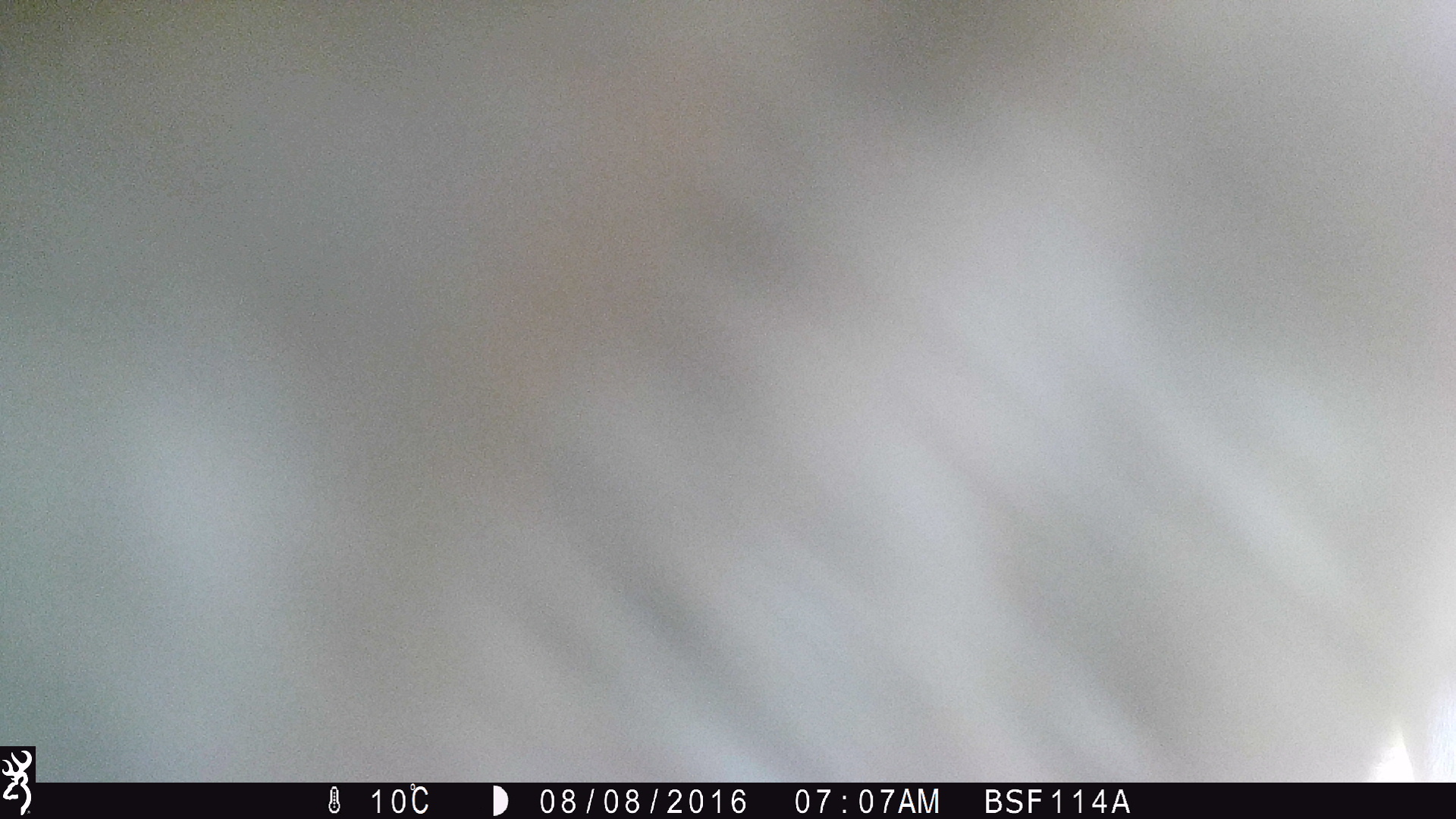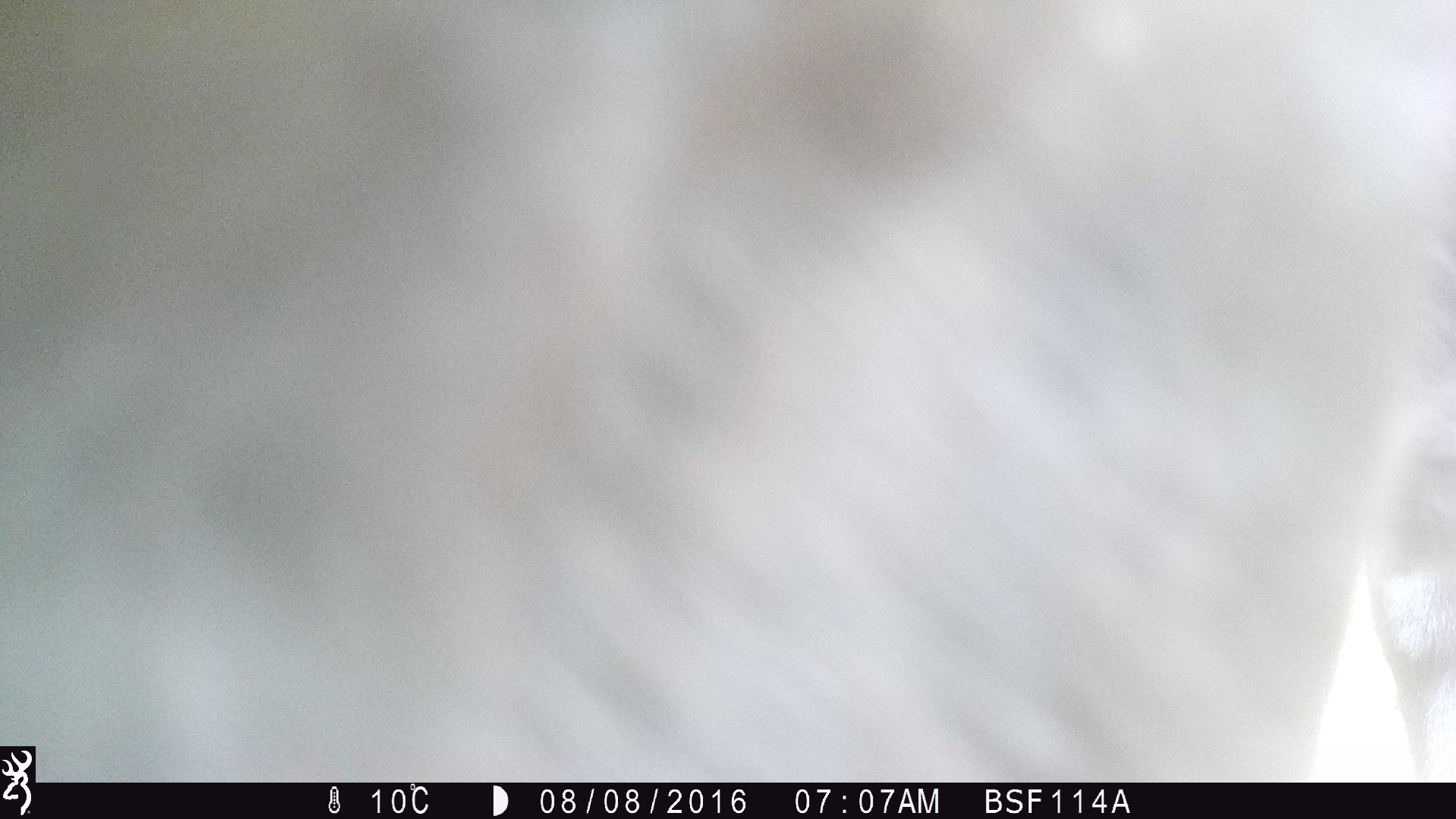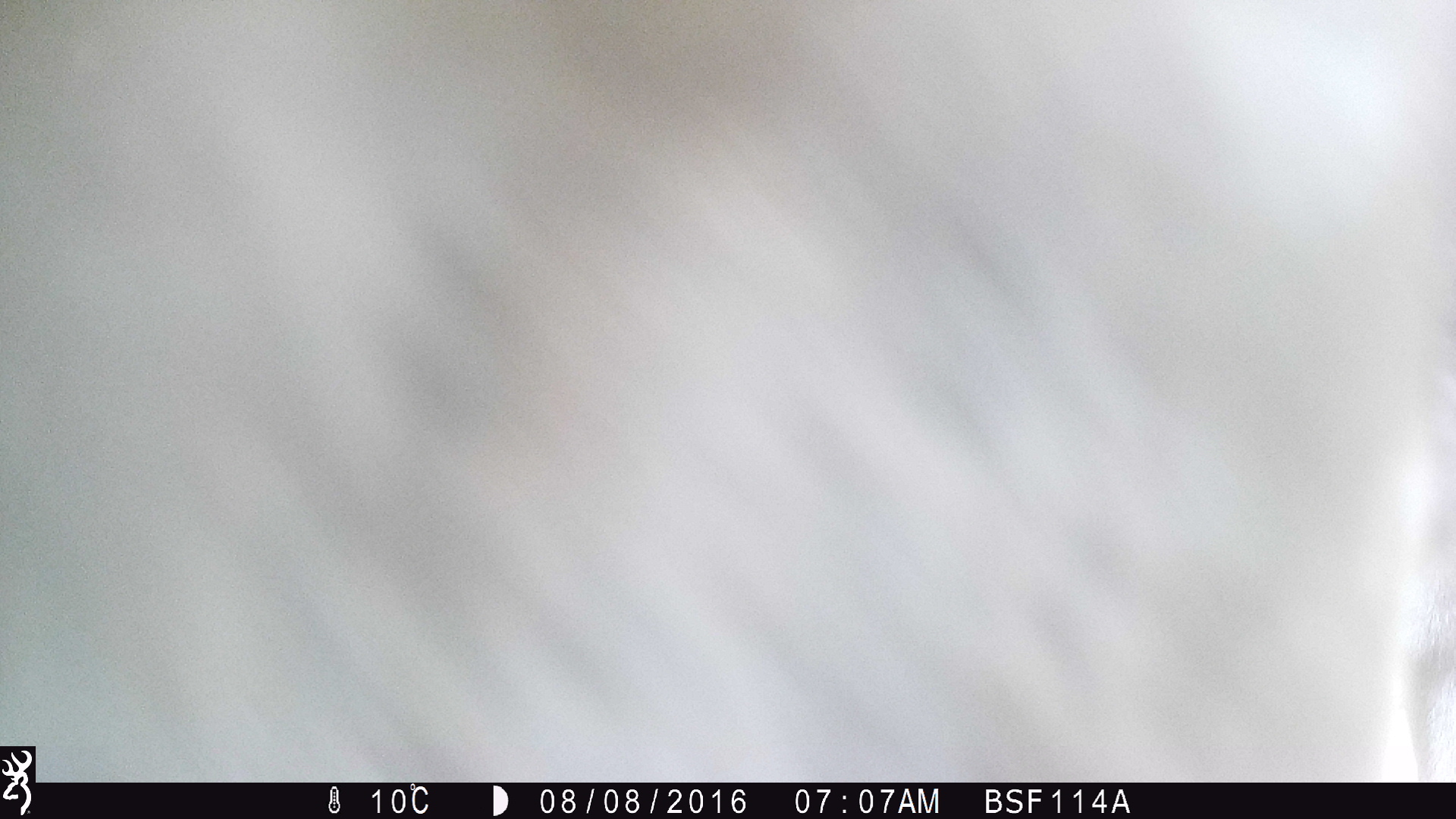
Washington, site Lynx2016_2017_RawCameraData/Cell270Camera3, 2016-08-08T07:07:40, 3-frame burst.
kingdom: Animalia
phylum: Chordata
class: Mammalia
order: Artiodactyla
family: Bovidae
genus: Bos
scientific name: Bos taurus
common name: domestic cattle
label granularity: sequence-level